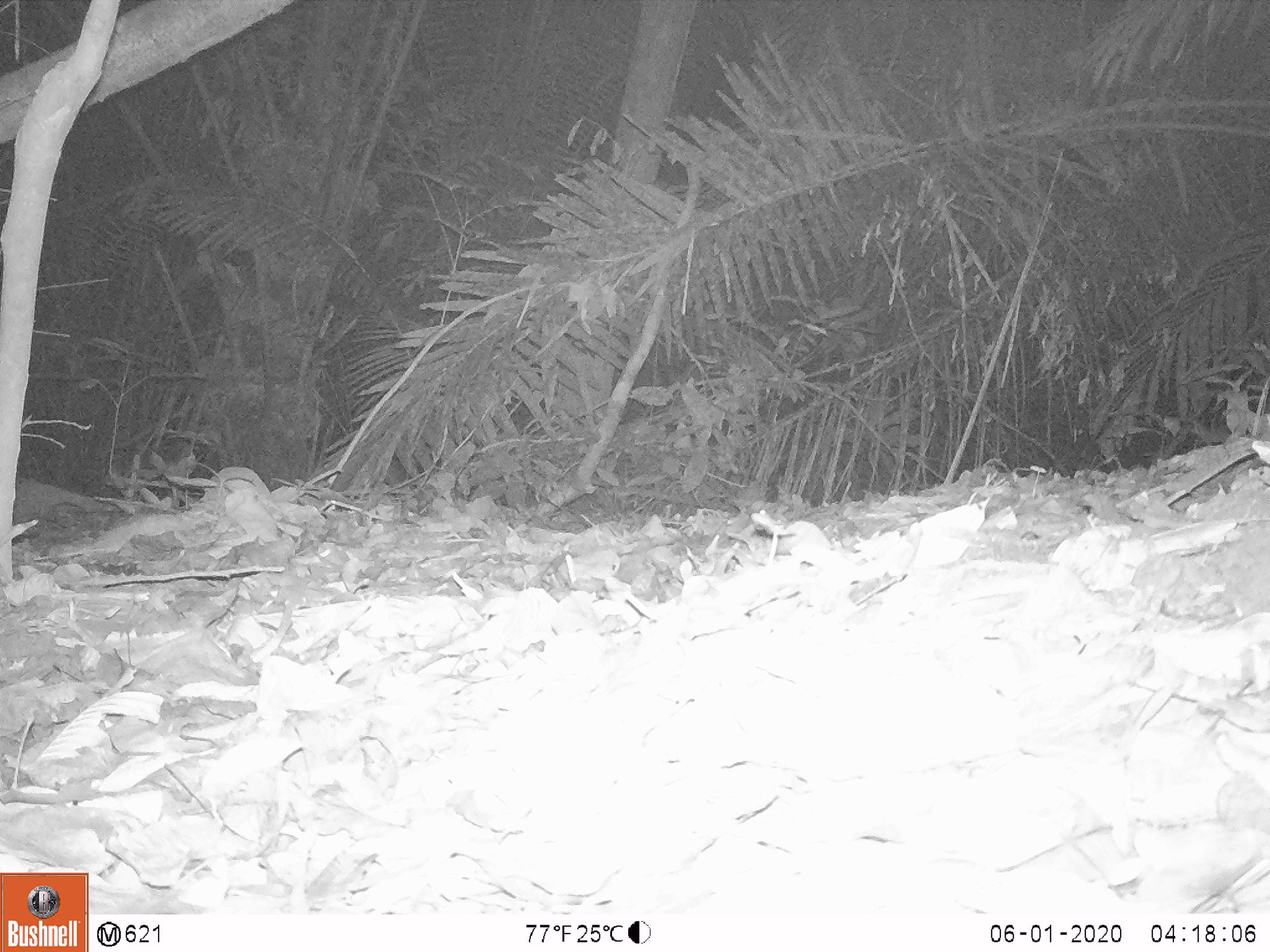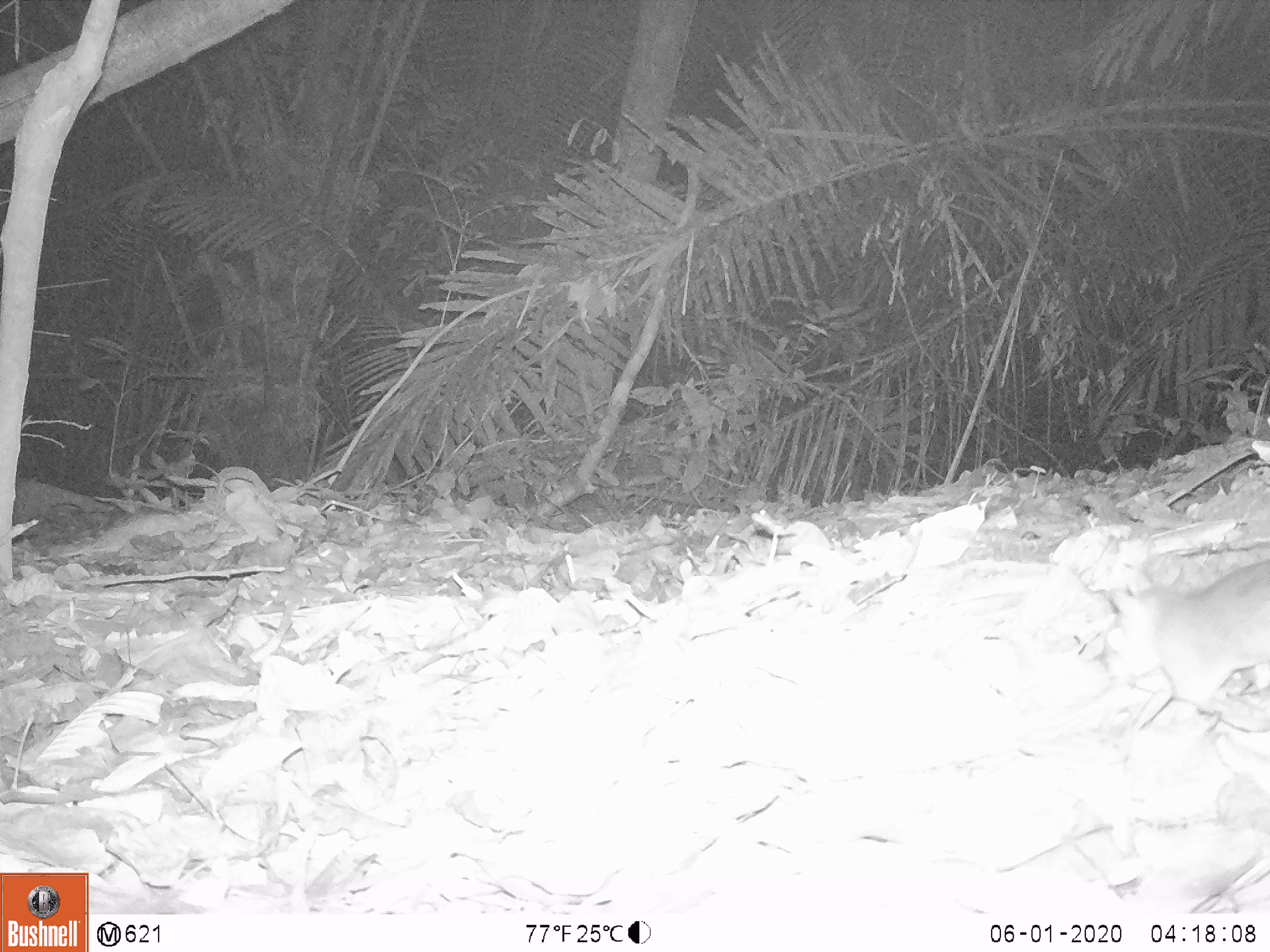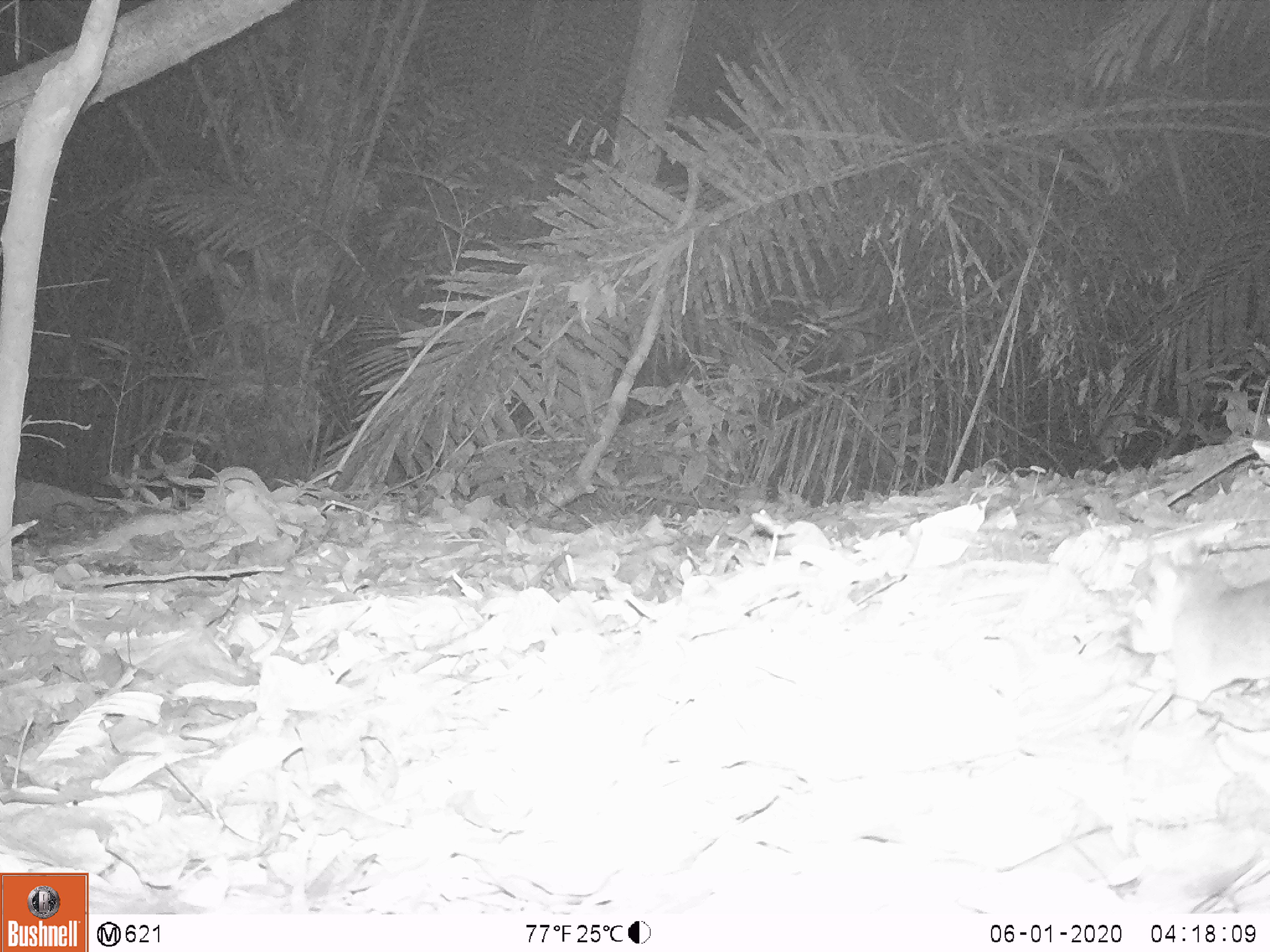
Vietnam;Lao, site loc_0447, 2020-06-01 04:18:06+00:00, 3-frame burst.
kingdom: Animalia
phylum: Chordata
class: Mammalia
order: Rodentia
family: Muridae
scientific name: Muridae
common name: old-world mice and rats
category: unidentified murid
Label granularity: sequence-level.